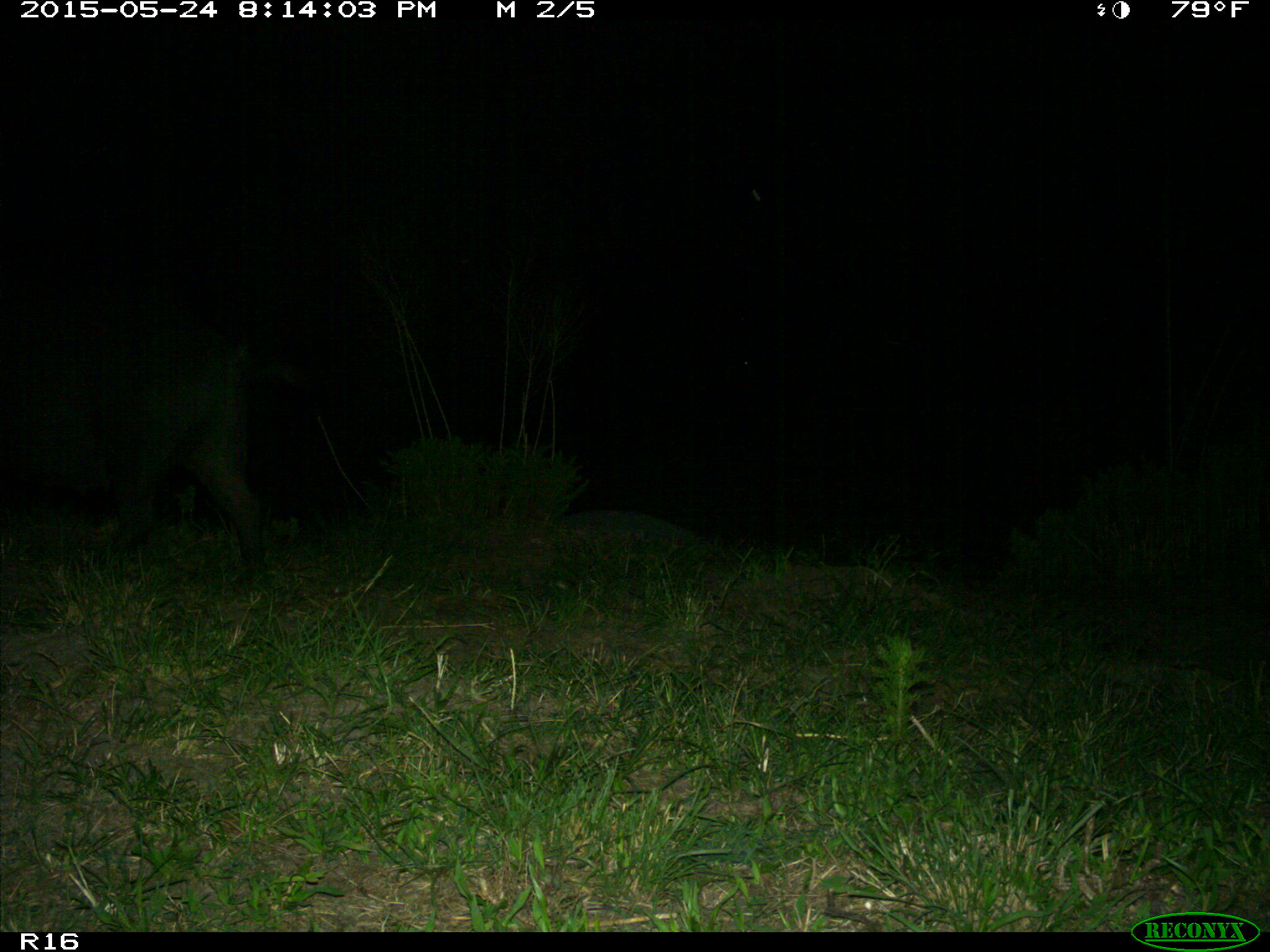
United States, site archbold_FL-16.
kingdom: Animalia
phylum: Chordata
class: Mammalia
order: Artiodactyla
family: Suidae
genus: Sus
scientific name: Sus scrofa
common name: wild boar